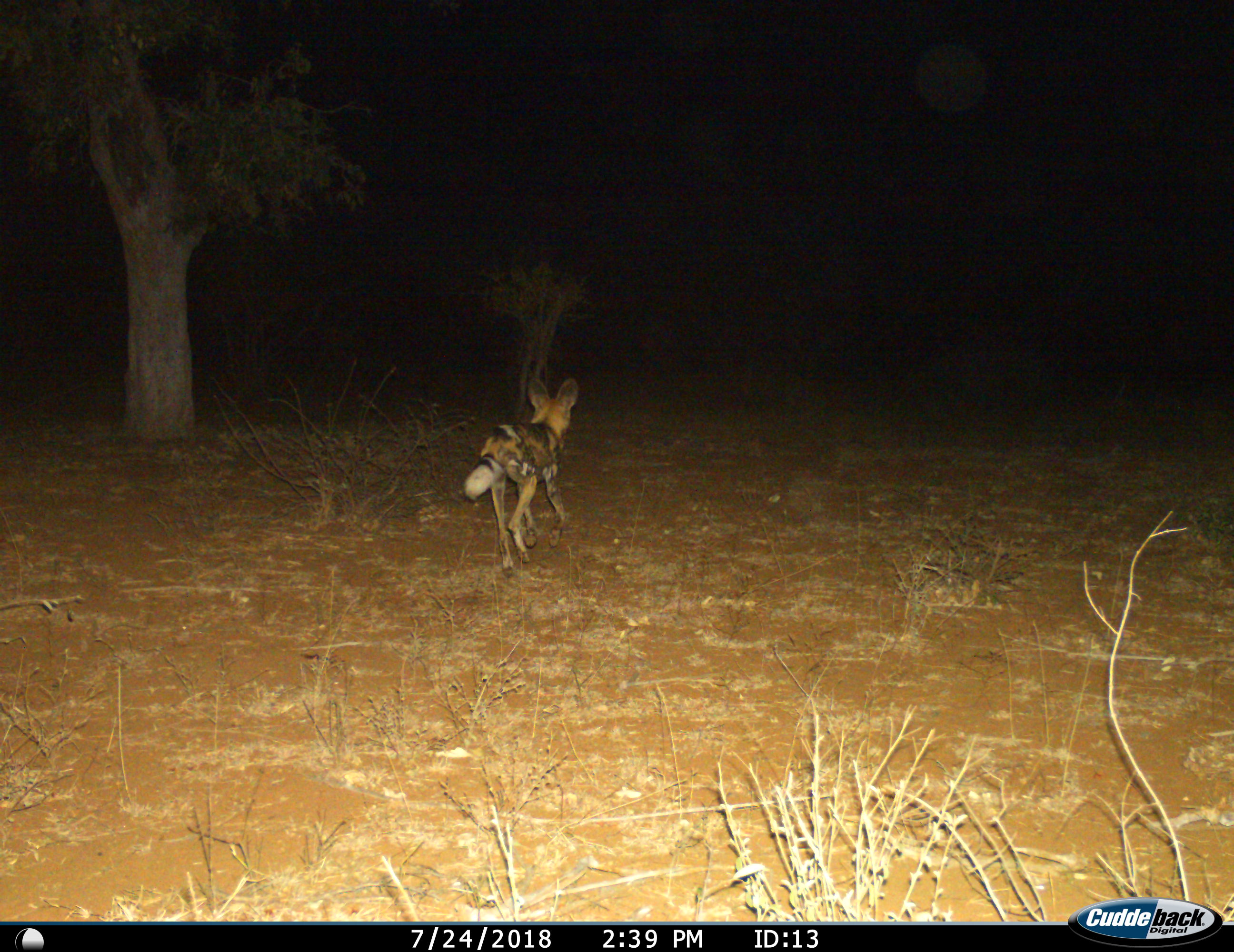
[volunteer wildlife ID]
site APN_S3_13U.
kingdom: Animalia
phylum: Chordata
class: Mammalia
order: Carnivora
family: Canidae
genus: Lycaon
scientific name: Lycaon pictus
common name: african wild dog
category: wilddog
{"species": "wilddog (african wild dog) (Lycaon pictus)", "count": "1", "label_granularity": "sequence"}